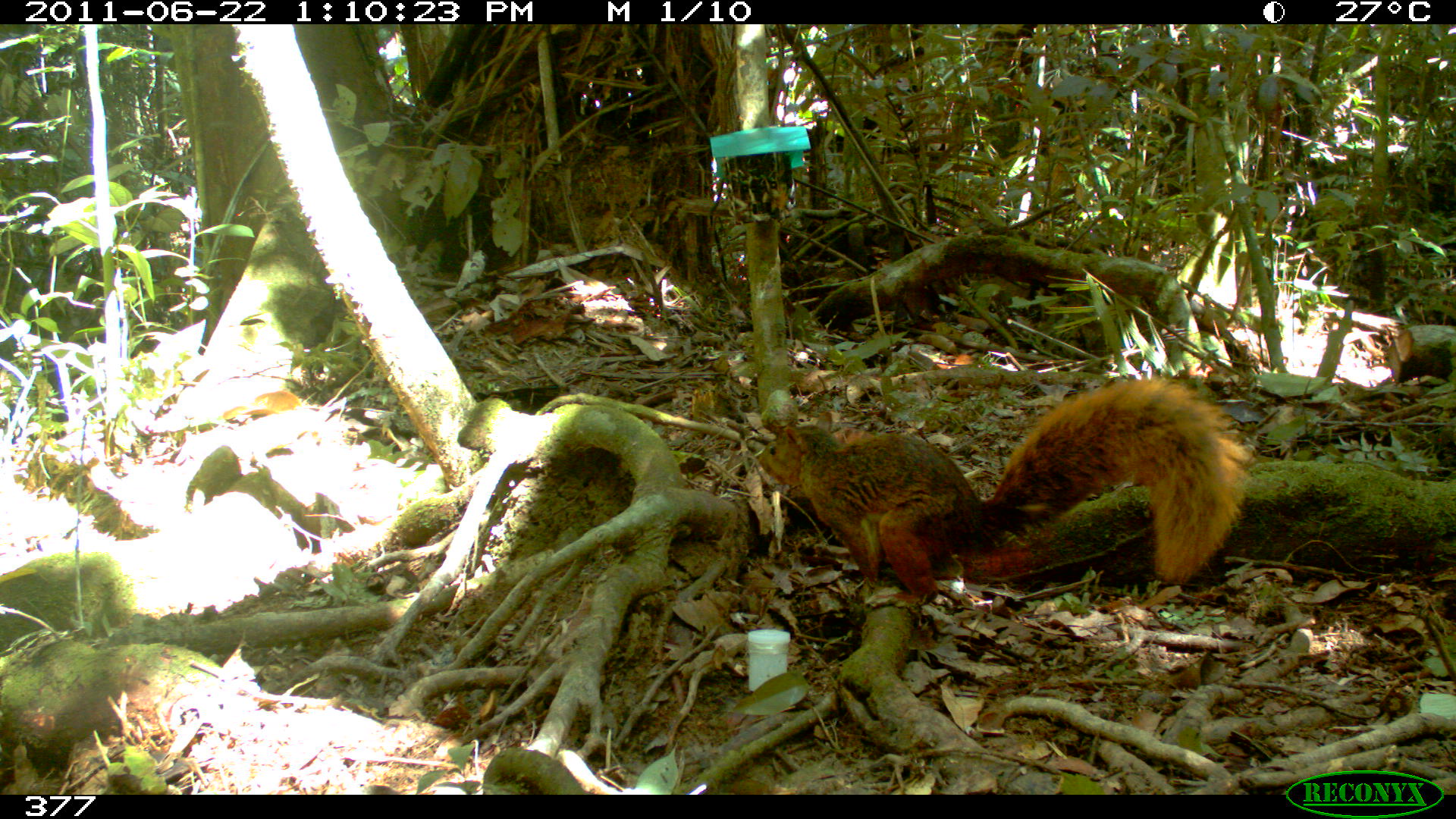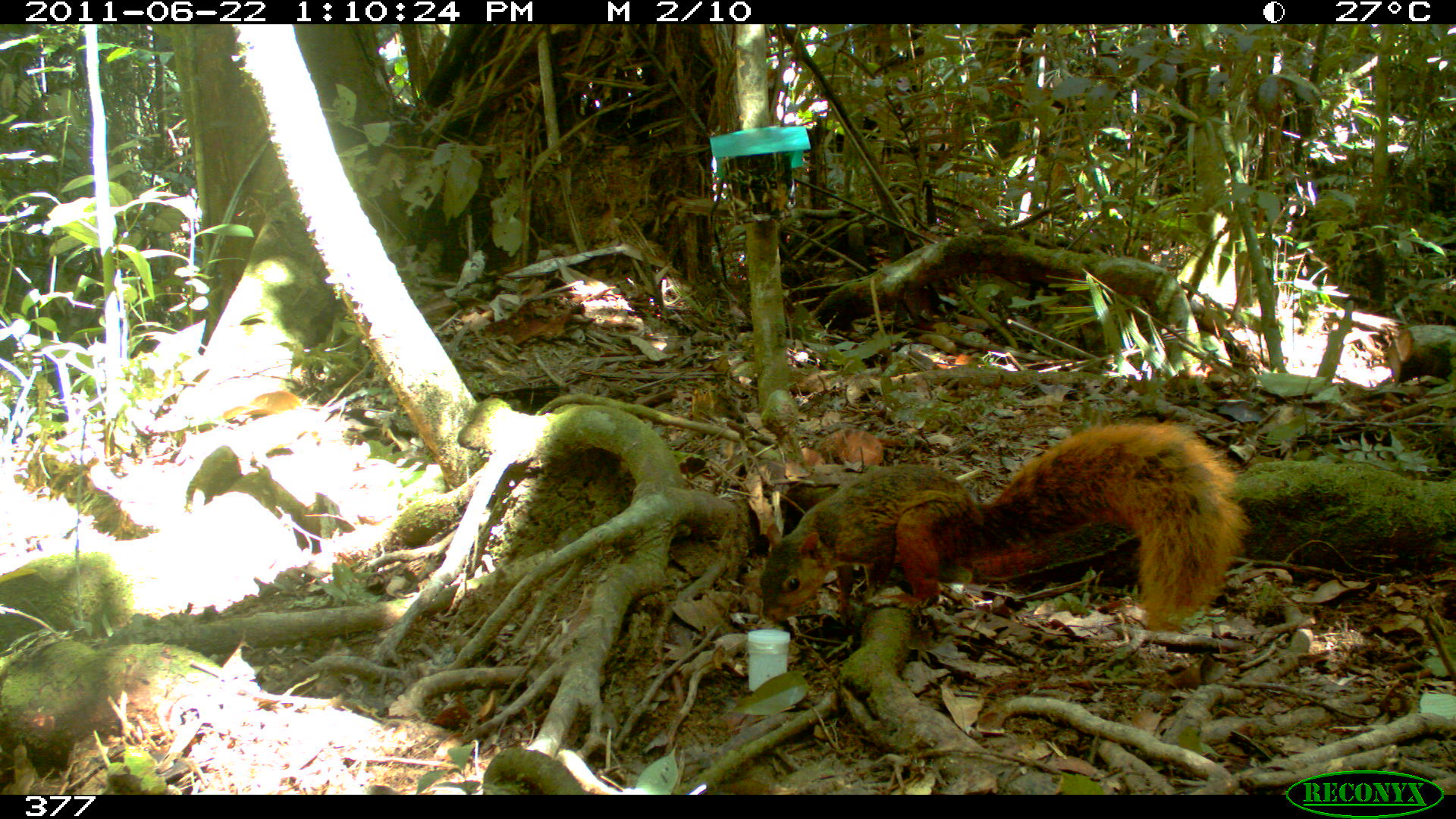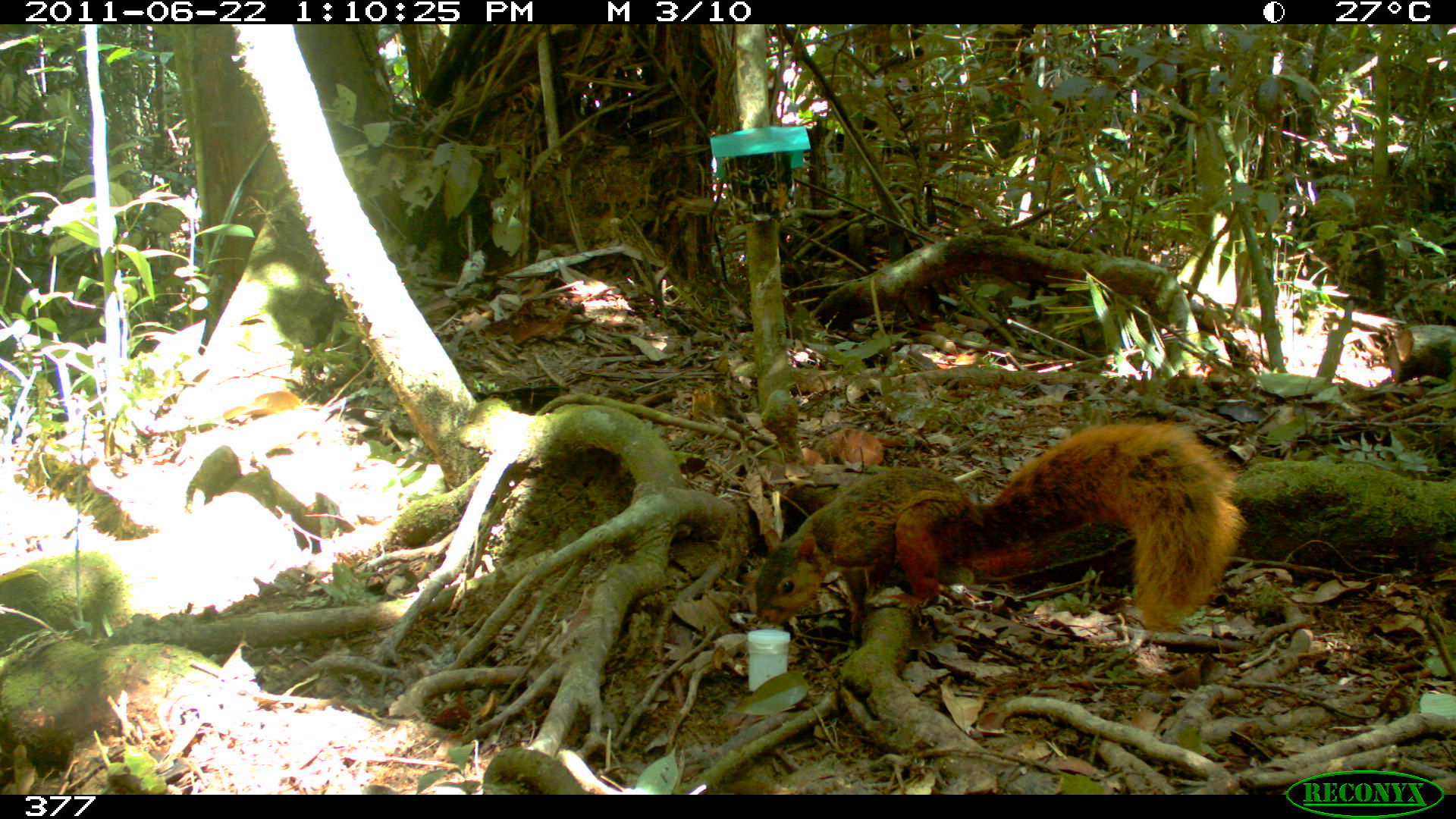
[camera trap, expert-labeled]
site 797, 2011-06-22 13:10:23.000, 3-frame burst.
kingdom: Animalia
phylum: Chordata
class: Mammalia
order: Rodentia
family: Sciuridae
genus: Sciurus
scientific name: Sciurus spadiceus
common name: southern amazon red squirrel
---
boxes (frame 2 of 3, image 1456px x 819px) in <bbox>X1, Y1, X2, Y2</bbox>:
sciurus spadiceus: <bbox>757, 416, 1253, 632</bbox>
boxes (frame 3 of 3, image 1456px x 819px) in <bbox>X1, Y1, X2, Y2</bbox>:
sciurus spadiceus: <bbox>752, 416, 1249, 634</bbox>